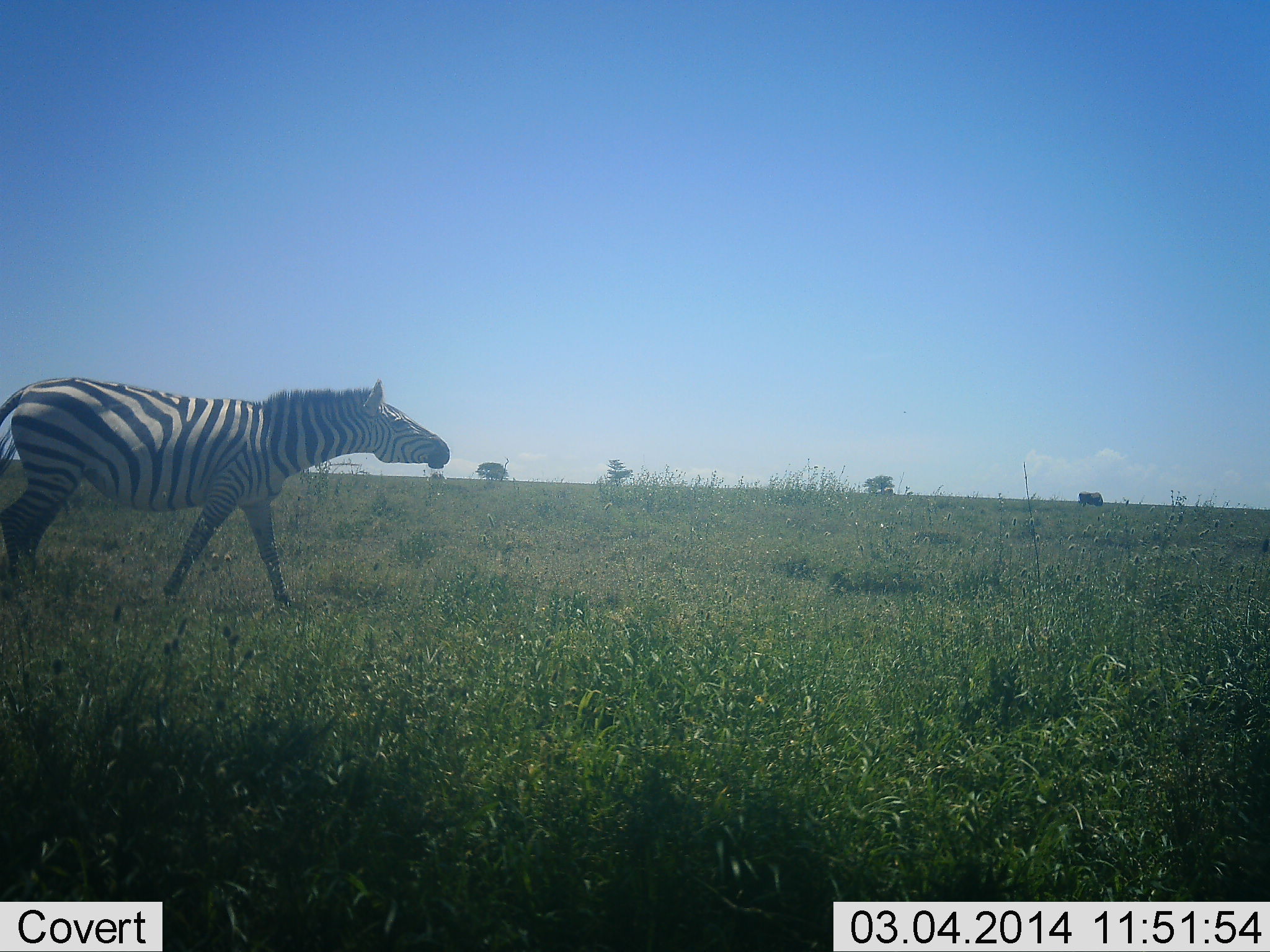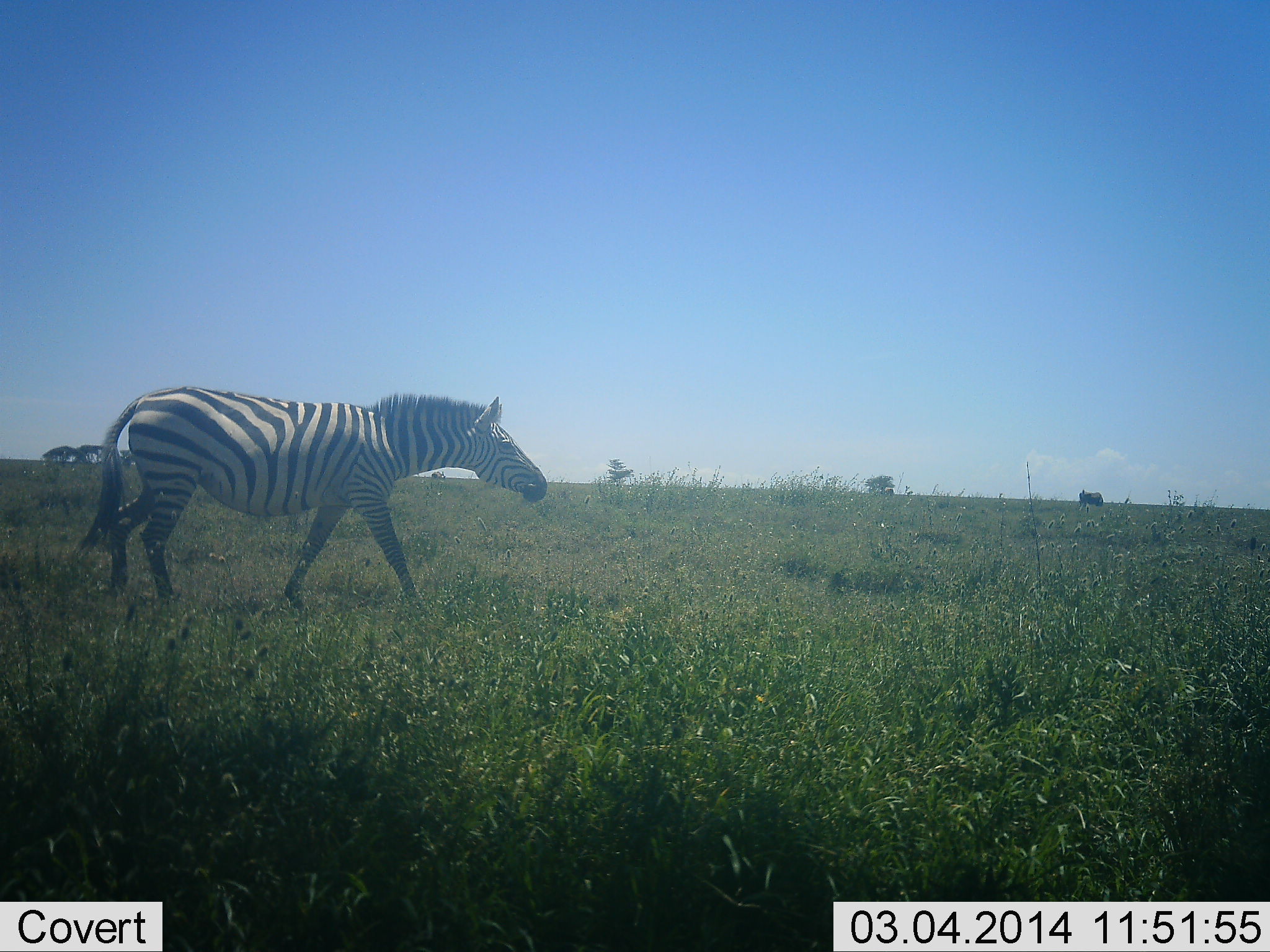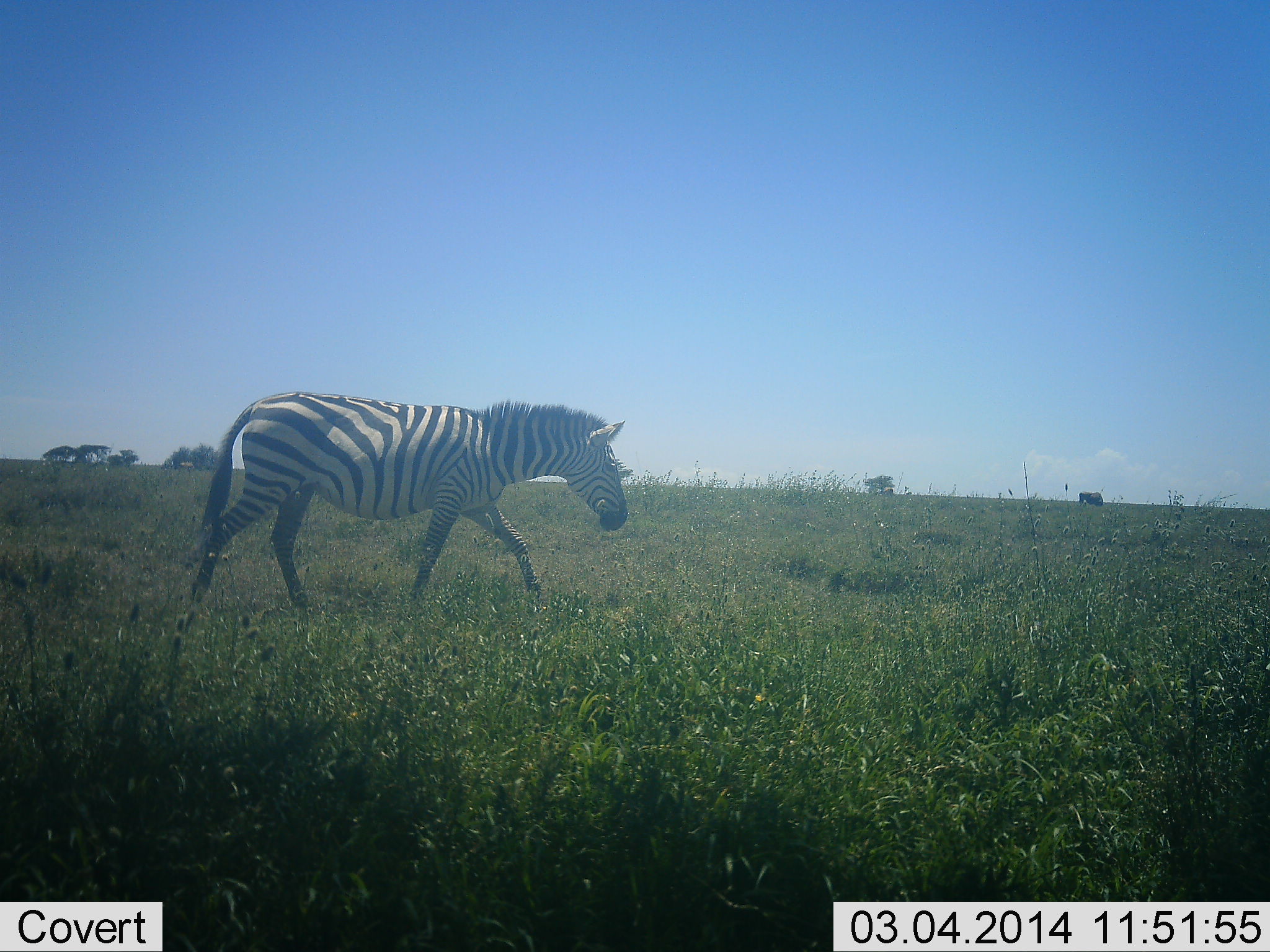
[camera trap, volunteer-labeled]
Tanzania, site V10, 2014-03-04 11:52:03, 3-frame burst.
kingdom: Animalia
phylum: Chordata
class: Mammalia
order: Perissodactyla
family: Equidae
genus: Equus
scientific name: Equus quagga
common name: plains zebra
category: zebra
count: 1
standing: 10%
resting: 0%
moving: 100%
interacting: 0%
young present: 0%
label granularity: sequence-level